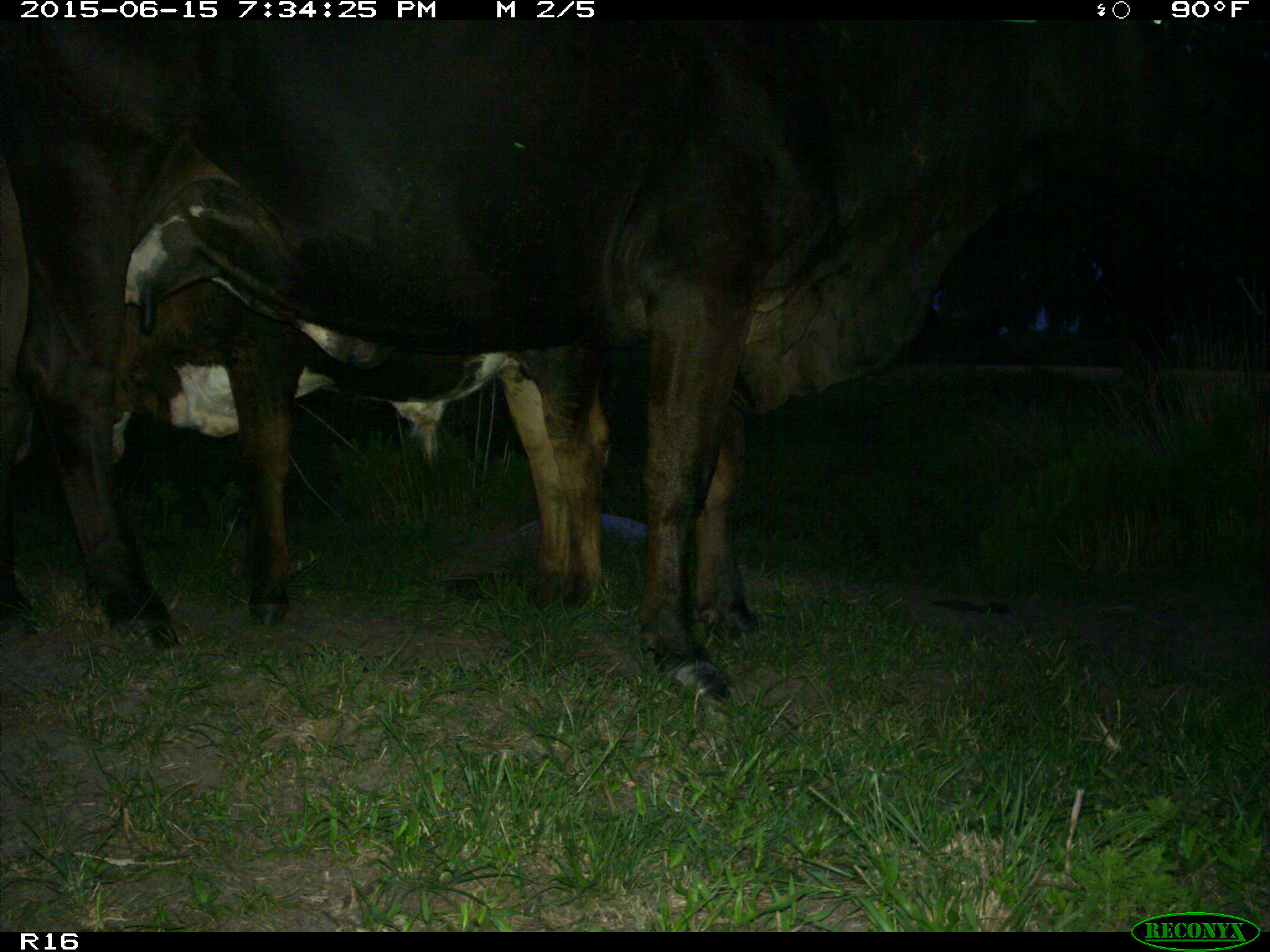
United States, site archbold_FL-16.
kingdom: Animalia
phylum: Chordata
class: Mammalia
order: Artiodactyla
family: Bovidae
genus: Bos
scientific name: Bos taurus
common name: domestic cow